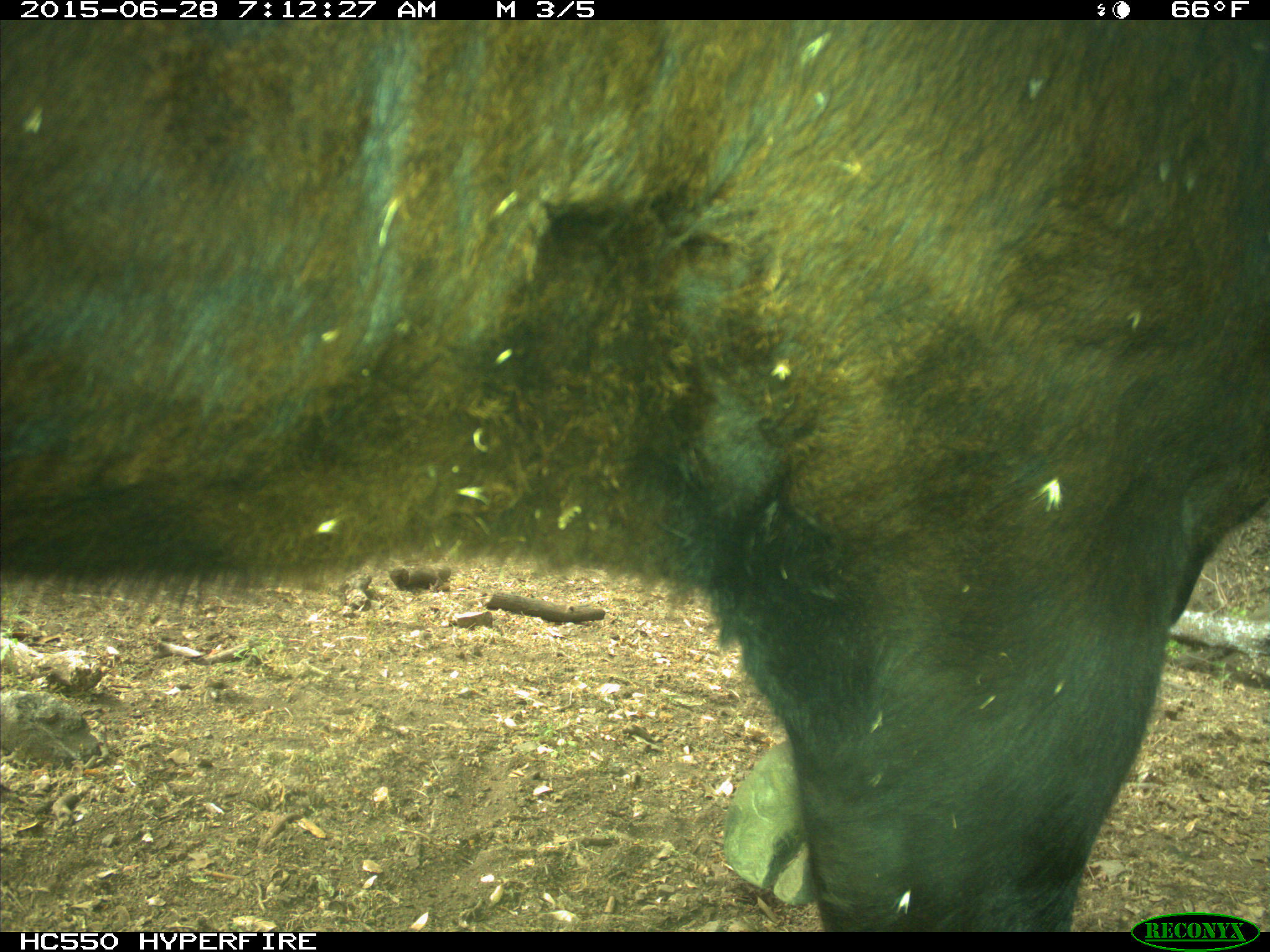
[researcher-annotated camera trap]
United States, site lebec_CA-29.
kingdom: Animalia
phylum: Chordata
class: Mammalia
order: Artiodactyla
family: Bovidae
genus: Bos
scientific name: Bos taurus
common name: domestic cow